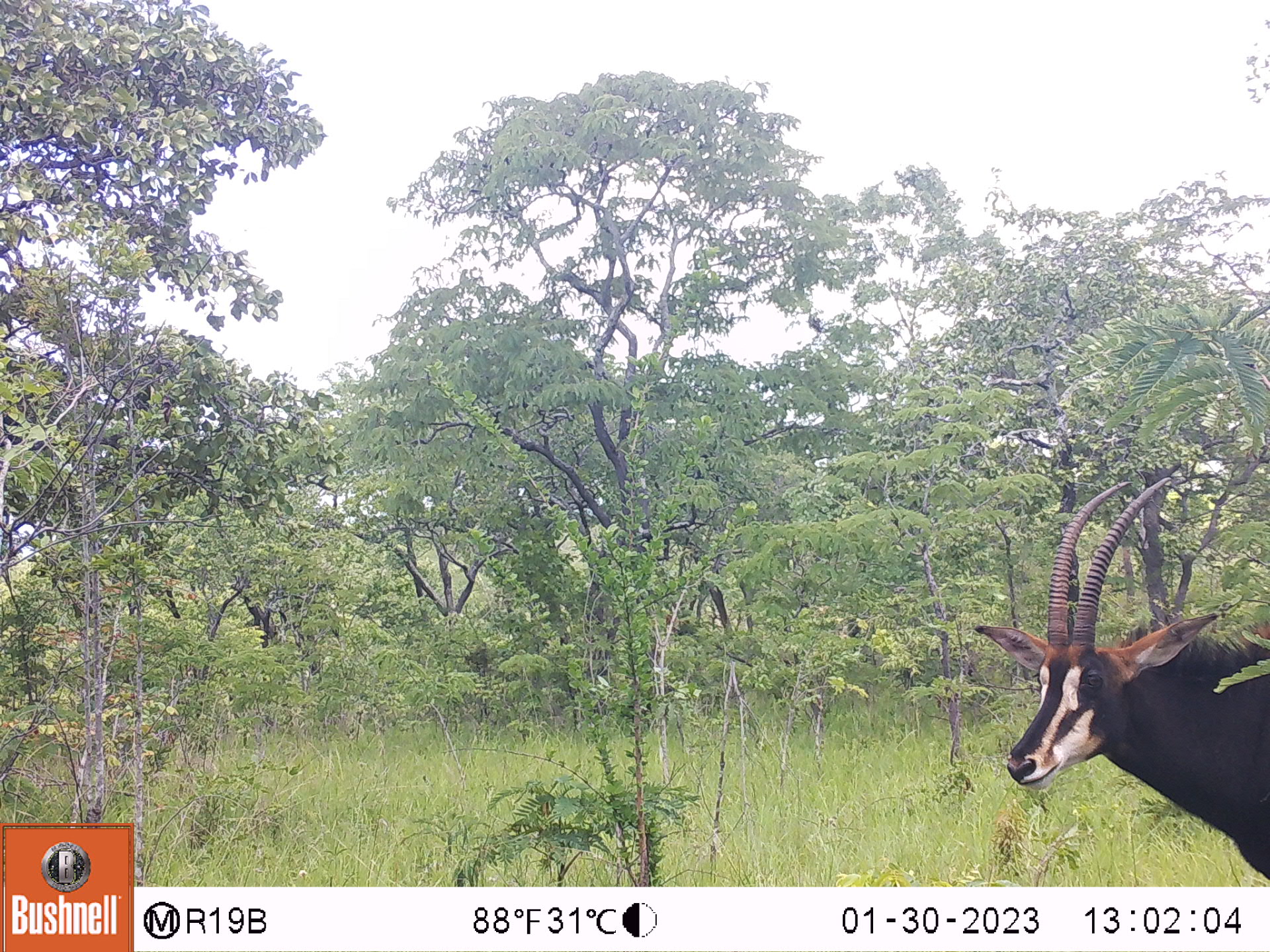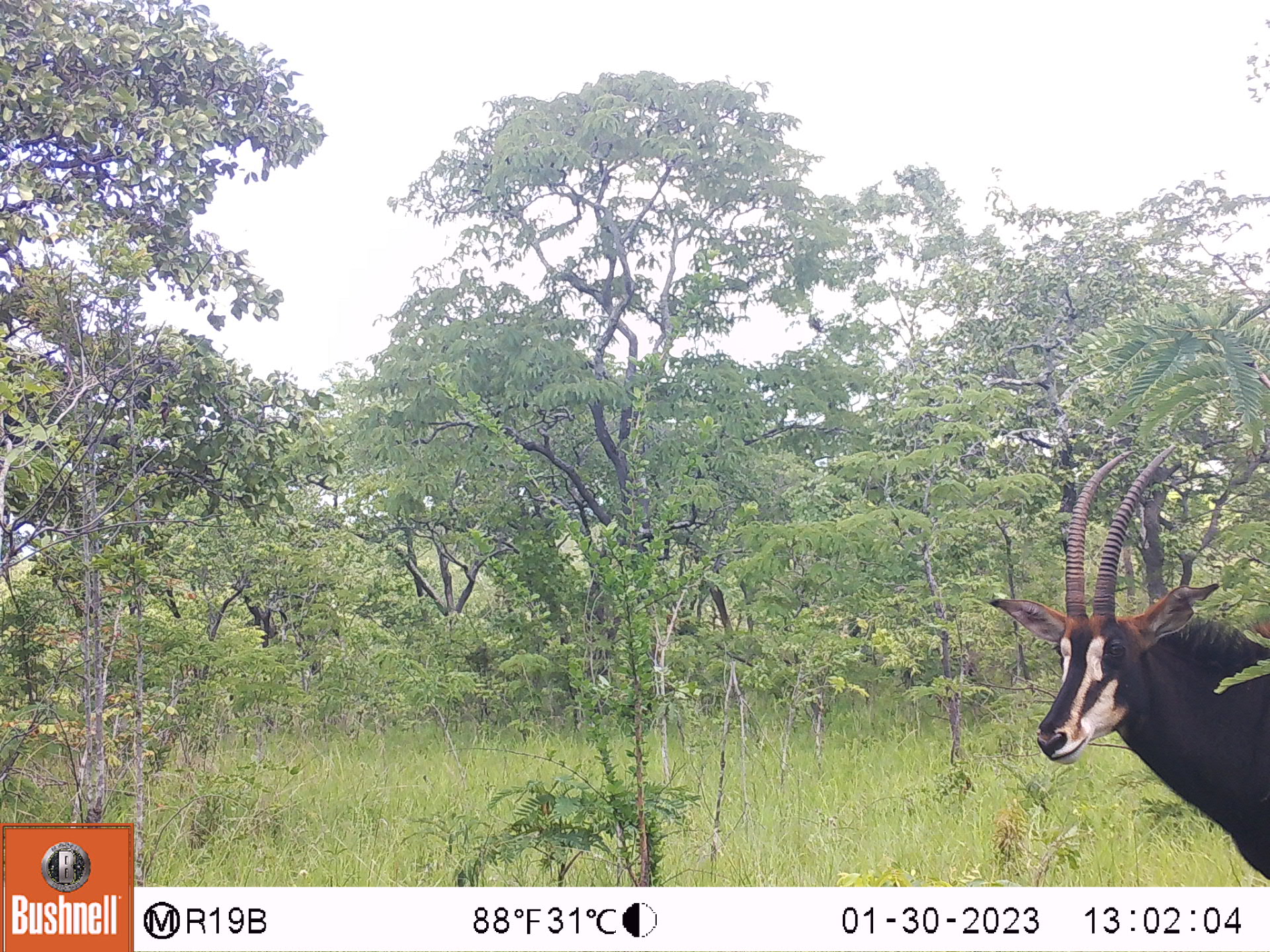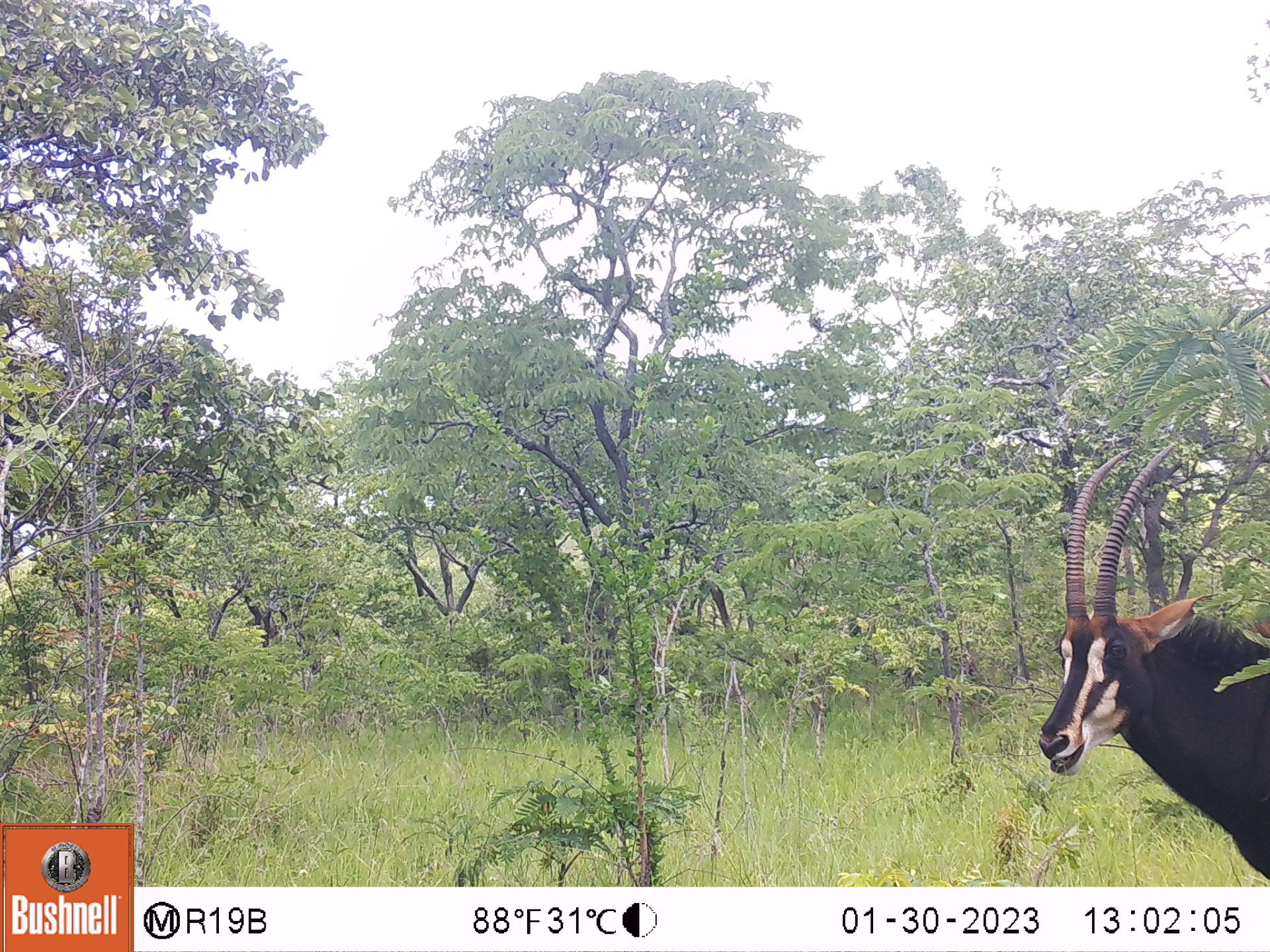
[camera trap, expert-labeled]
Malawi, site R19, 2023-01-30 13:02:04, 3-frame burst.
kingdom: Animalia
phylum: Chordata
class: Mammalia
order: Artiodactyla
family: Bovidae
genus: Hippotragus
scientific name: Hippotragus niger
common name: sable antelope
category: sable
Sable (sable antelope) (Hippotragus niger), count 1.